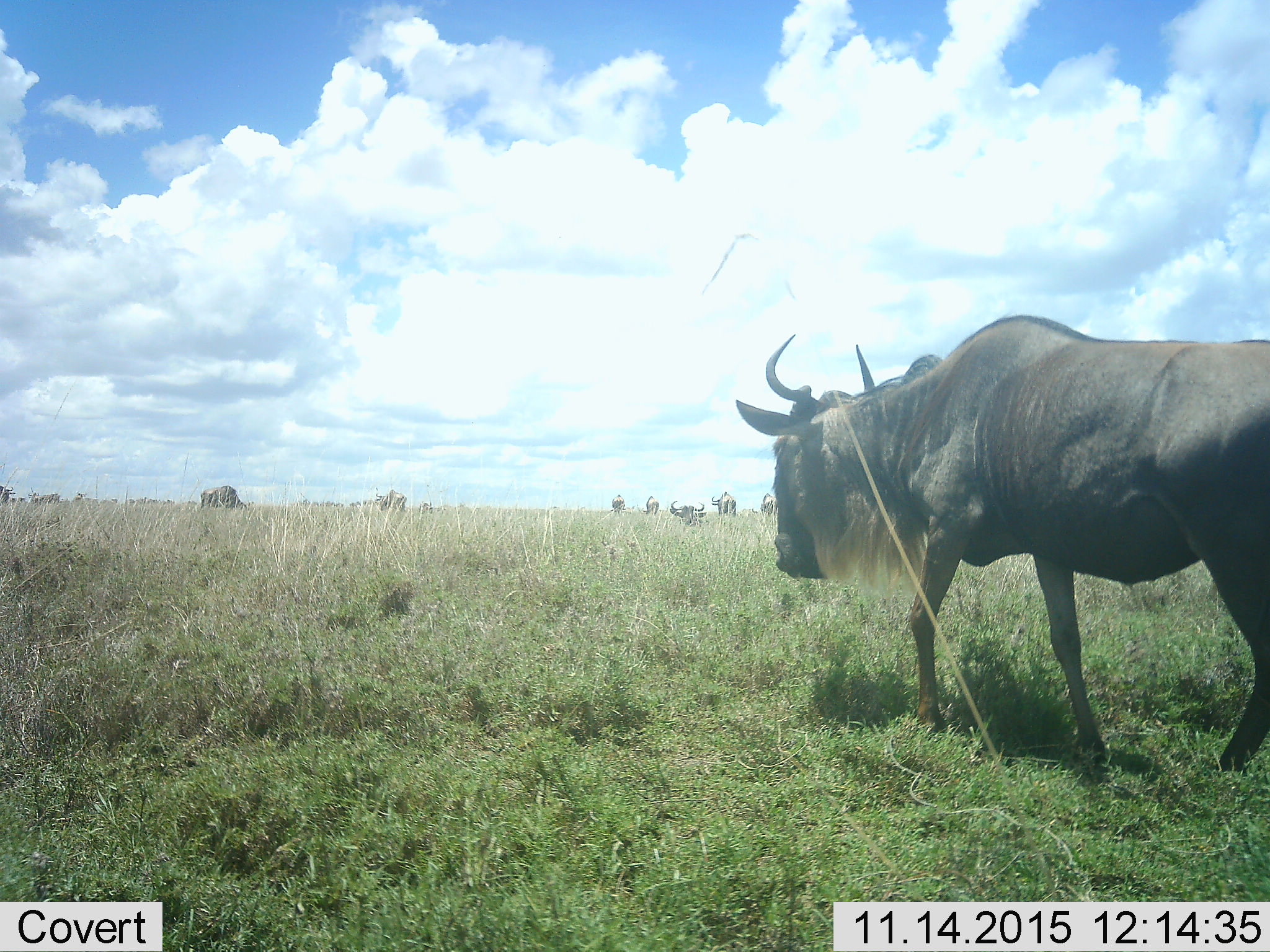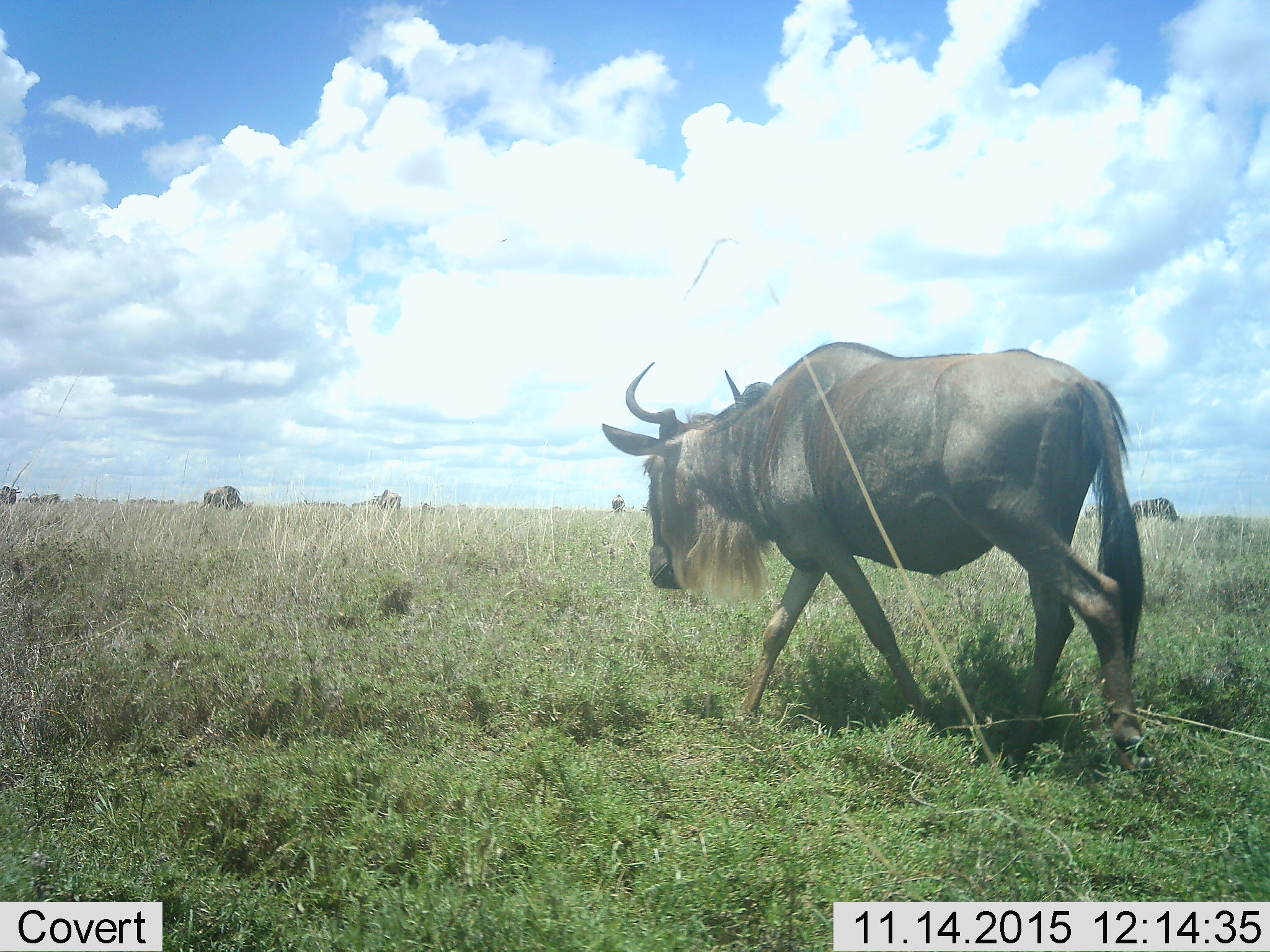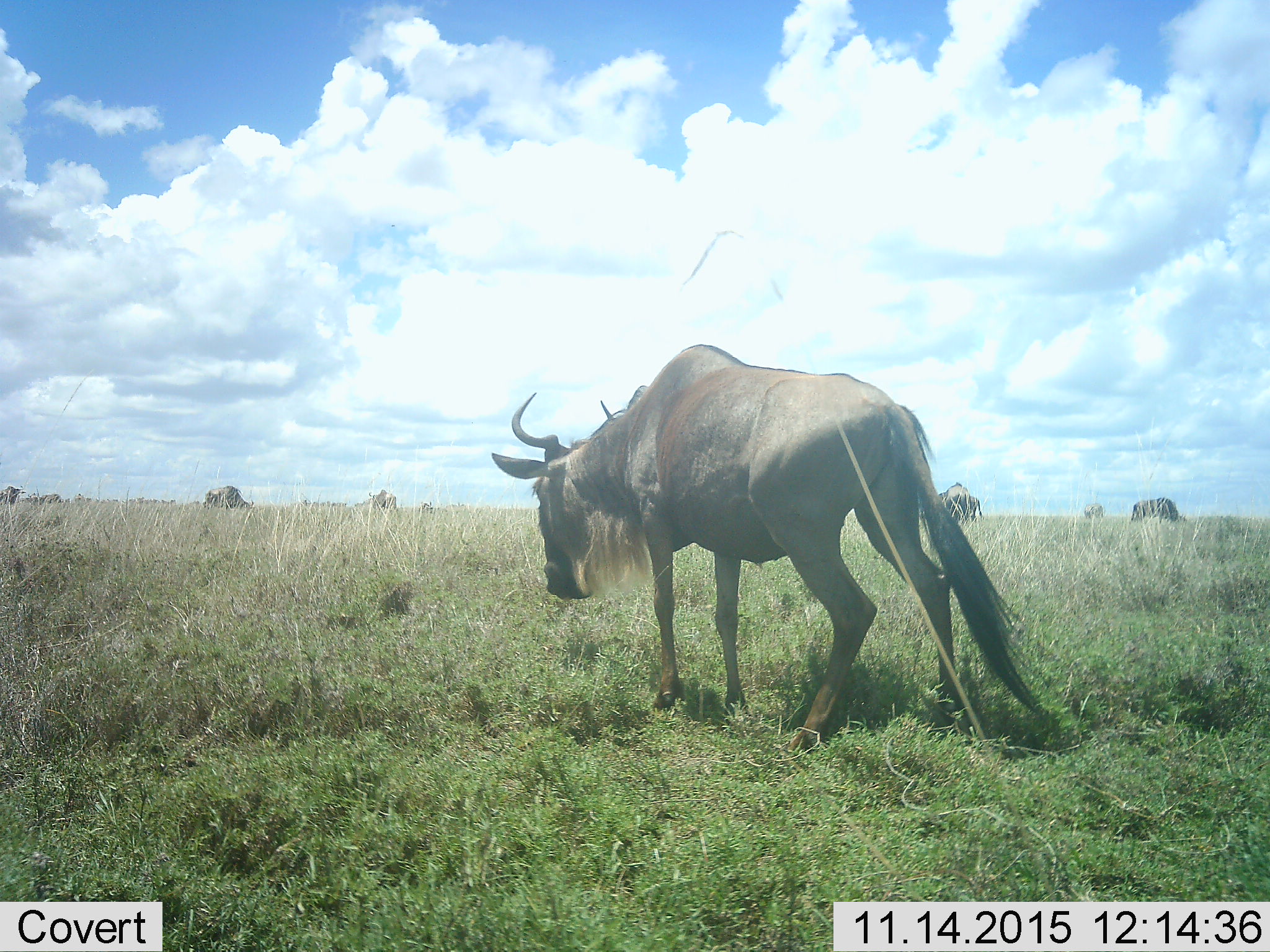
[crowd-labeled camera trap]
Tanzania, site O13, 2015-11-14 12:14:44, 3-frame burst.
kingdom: Animalia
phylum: Chordata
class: Mammalia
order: Artiodactyla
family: Bovidae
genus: Connochaetes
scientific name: Connochaetes taurinus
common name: blue wildebeest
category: wildebeest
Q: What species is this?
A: Wildebeest (blue wildebeest) (Connochaetes taurinus).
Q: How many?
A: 11-50.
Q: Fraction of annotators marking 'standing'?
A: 71%.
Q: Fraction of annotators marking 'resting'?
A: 29%.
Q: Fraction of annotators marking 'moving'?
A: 71%.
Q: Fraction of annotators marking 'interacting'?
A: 0%.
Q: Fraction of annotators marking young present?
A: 0%.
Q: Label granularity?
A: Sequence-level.